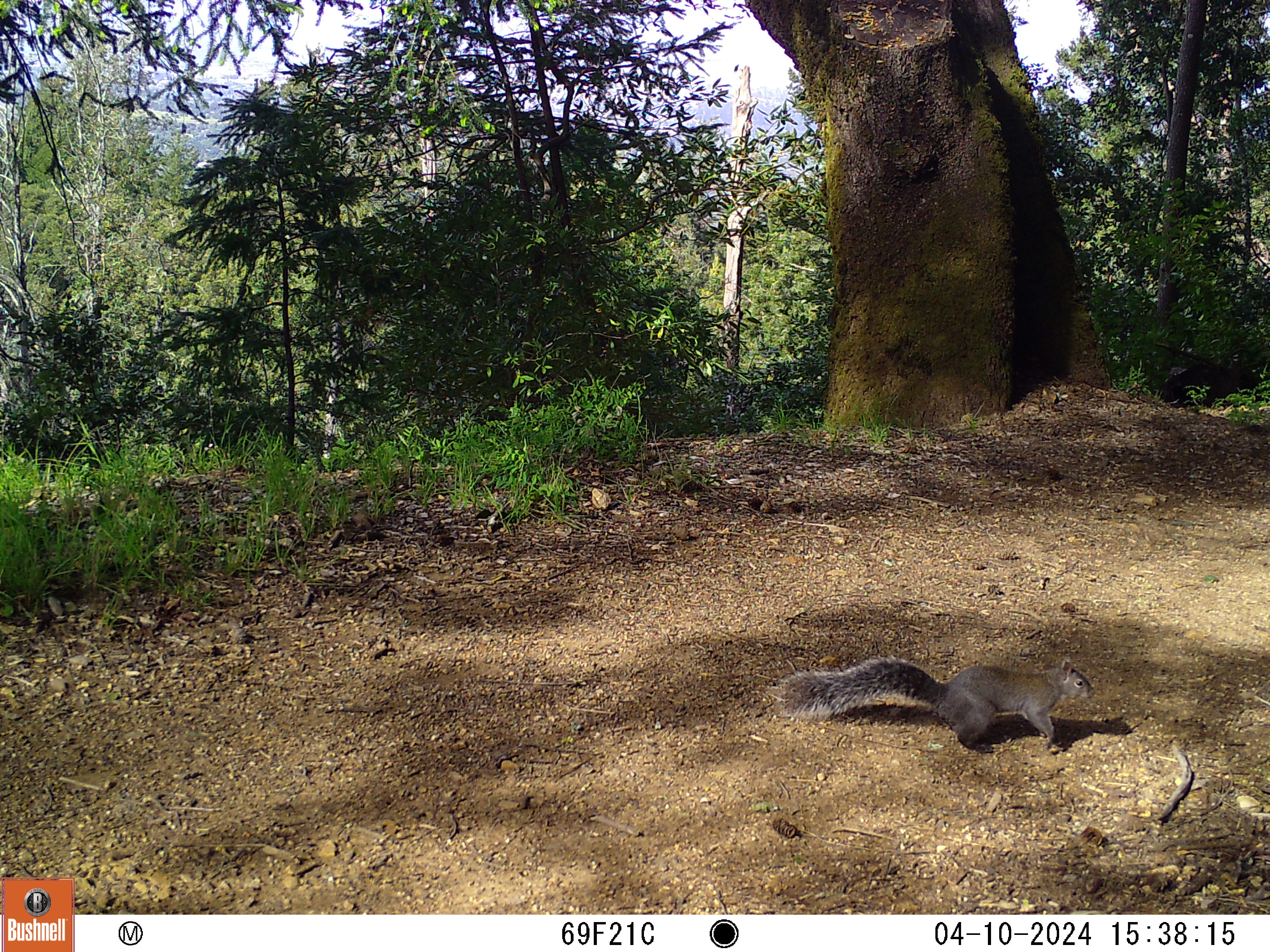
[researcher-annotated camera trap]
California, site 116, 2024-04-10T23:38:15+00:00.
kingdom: Animalia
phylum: Chordata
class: Mammalia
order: Rodentia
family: Sciuridae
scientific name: Sciuridae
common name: squirrel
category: unknown squirrel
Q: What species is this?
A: Unknown squirrel (squirrel) (Sciuridae).